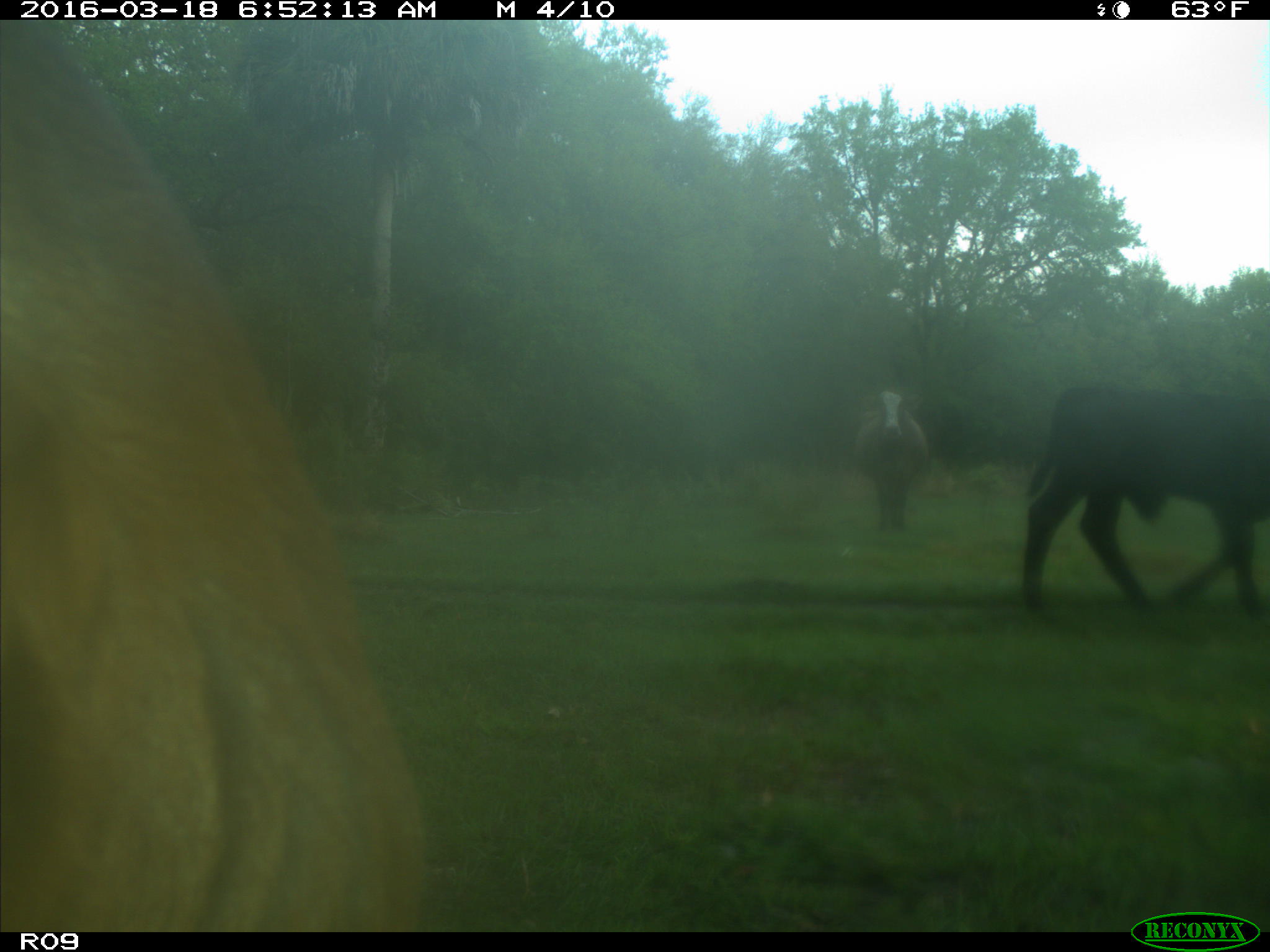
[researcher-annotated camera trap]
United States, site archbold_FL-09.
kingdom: Animalia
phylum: Chordata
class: Mammalia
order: Artiodactyla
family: Bovidae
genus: Bos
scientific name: Bos taurus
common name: domestic cow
Bos taurus (domestic cow).